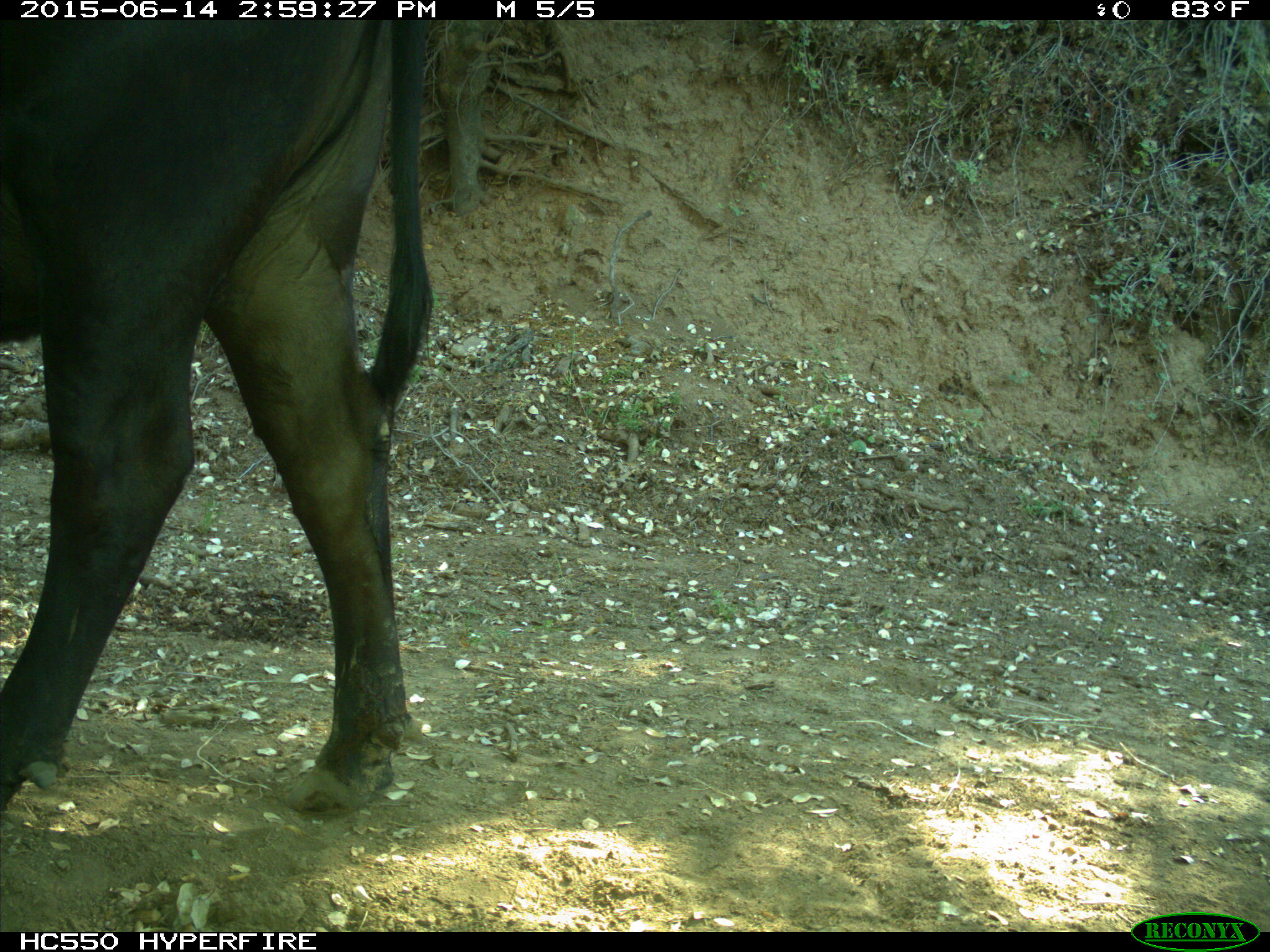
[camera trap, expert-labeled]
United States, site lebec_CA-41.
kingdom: Animalia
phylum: Chordata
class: Mammalia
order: Artiodactyla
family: Bovidae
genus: Bos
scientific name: Bos taurus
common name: domestic cow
Bos taurus (domestic cow).